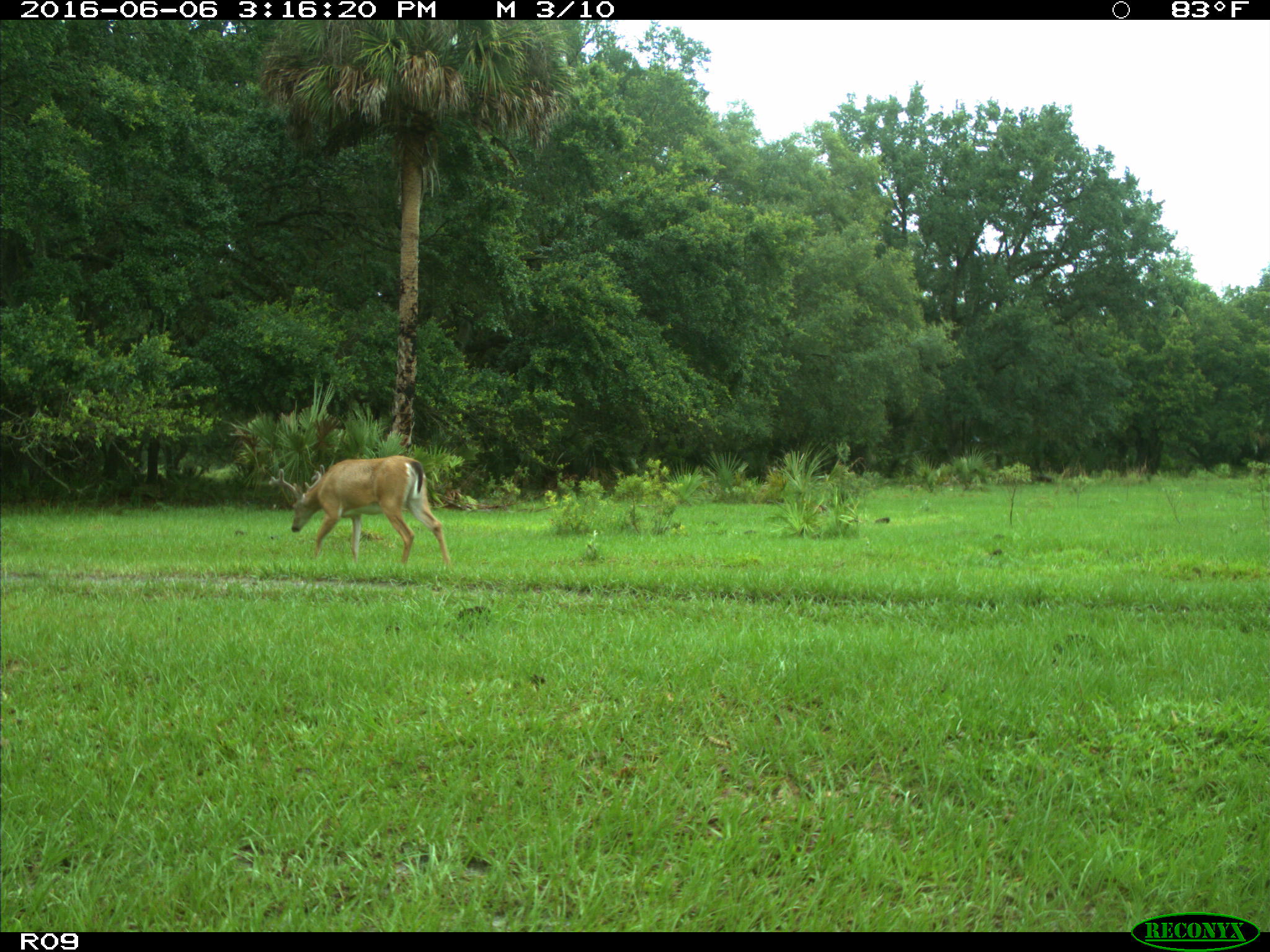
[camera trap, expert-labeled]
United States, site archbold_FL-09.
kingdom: Animalia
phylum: Chordata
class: Mammalia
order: Artiodactyla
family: Cervidae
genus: Odocoileus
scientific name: Odocoileus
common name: deer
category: unidentified deer